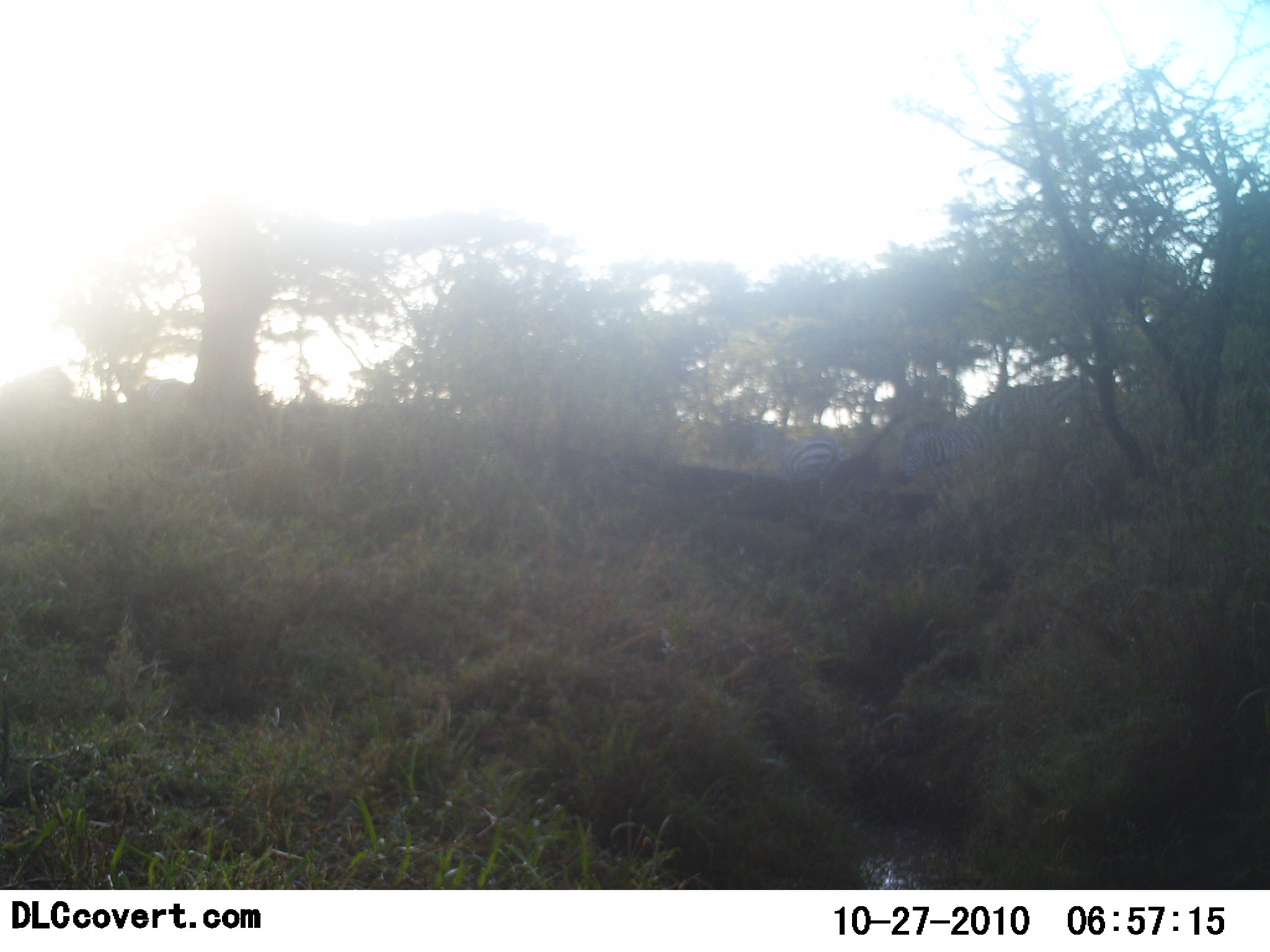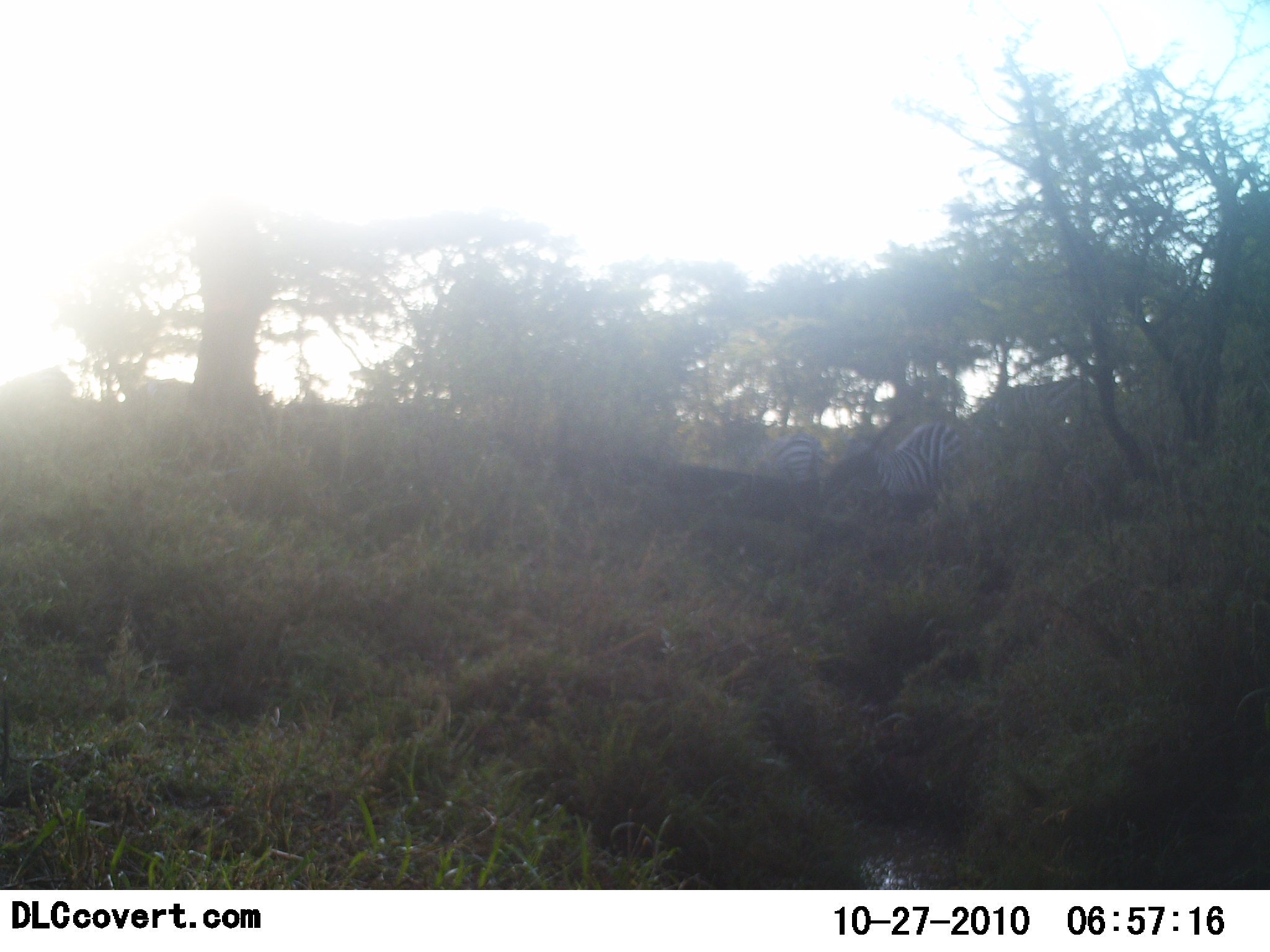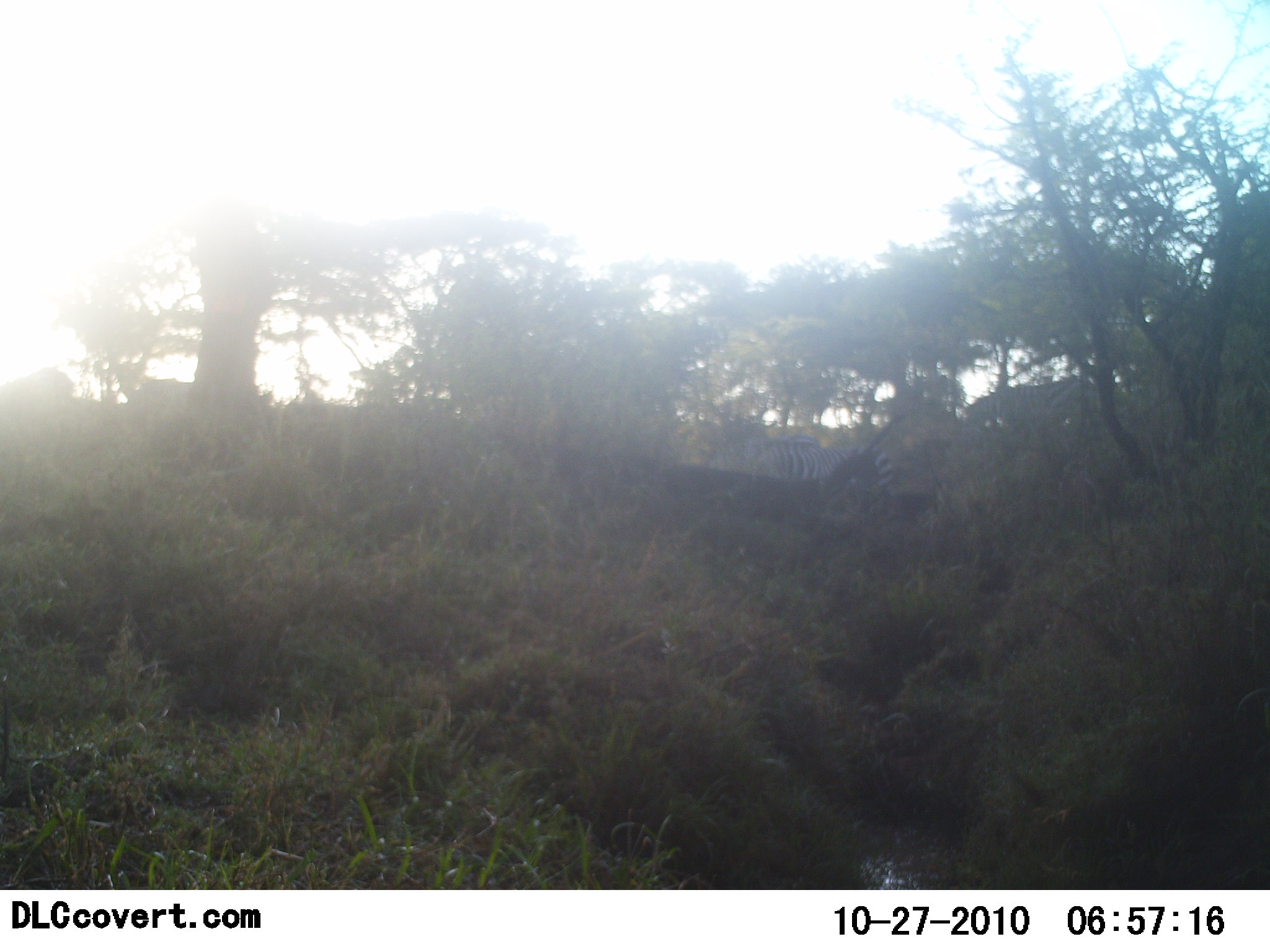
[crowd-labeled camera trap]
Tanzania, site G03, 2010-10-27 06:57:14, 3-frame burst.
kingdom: Animalia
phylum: Chordata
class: Mammalia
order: Perissodactyla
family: Equidae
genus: Equus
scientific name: Equus quagga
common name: plains zebra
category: zebra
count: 2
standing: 0%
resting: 0%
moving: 100%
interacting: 0%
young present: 0%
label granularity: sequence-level